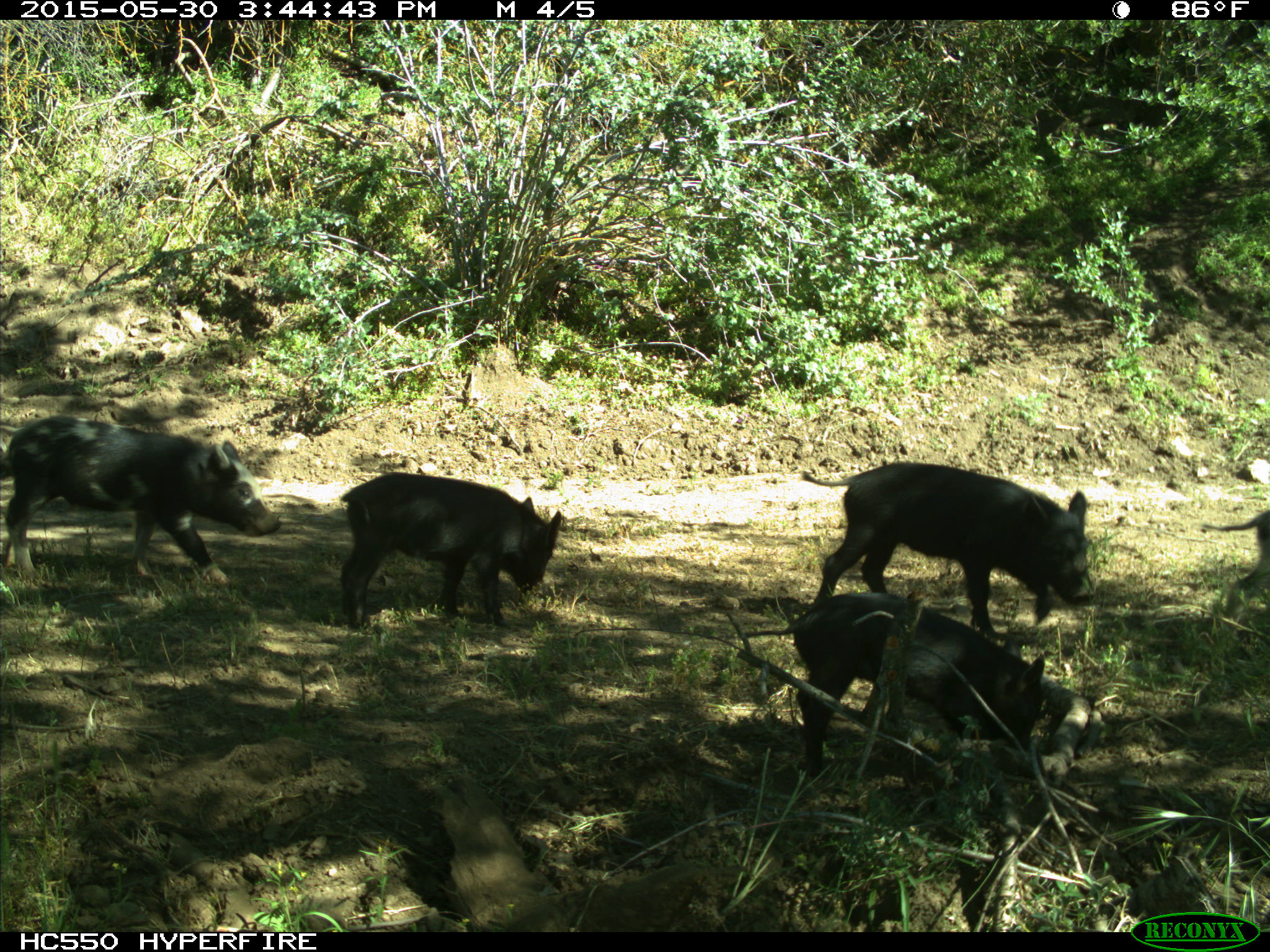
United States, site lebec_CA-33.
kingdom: Animalia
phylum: Chordata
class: Mammalia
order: Artiodactyla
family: Suidae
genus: Sus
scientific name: Sus scrofa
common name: wild boar